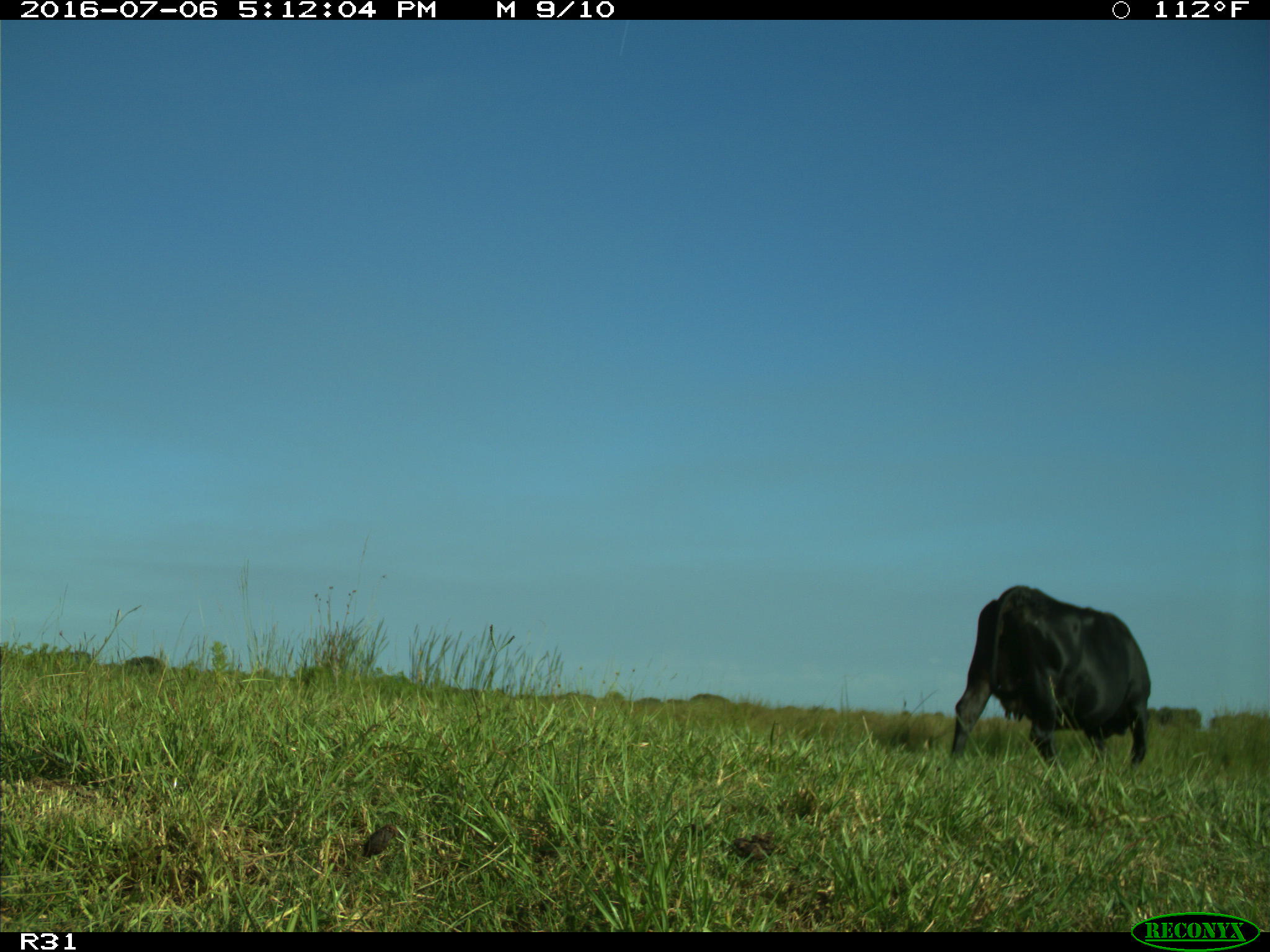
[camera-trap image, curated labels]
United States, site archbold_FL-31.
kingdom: Animalia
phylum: Chordata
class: Mammalia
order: Artiodactyla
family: Bovidae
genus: Bos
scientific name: Bos taurus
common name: domestic cow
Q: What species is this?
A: Bos taurus (domestic cow).